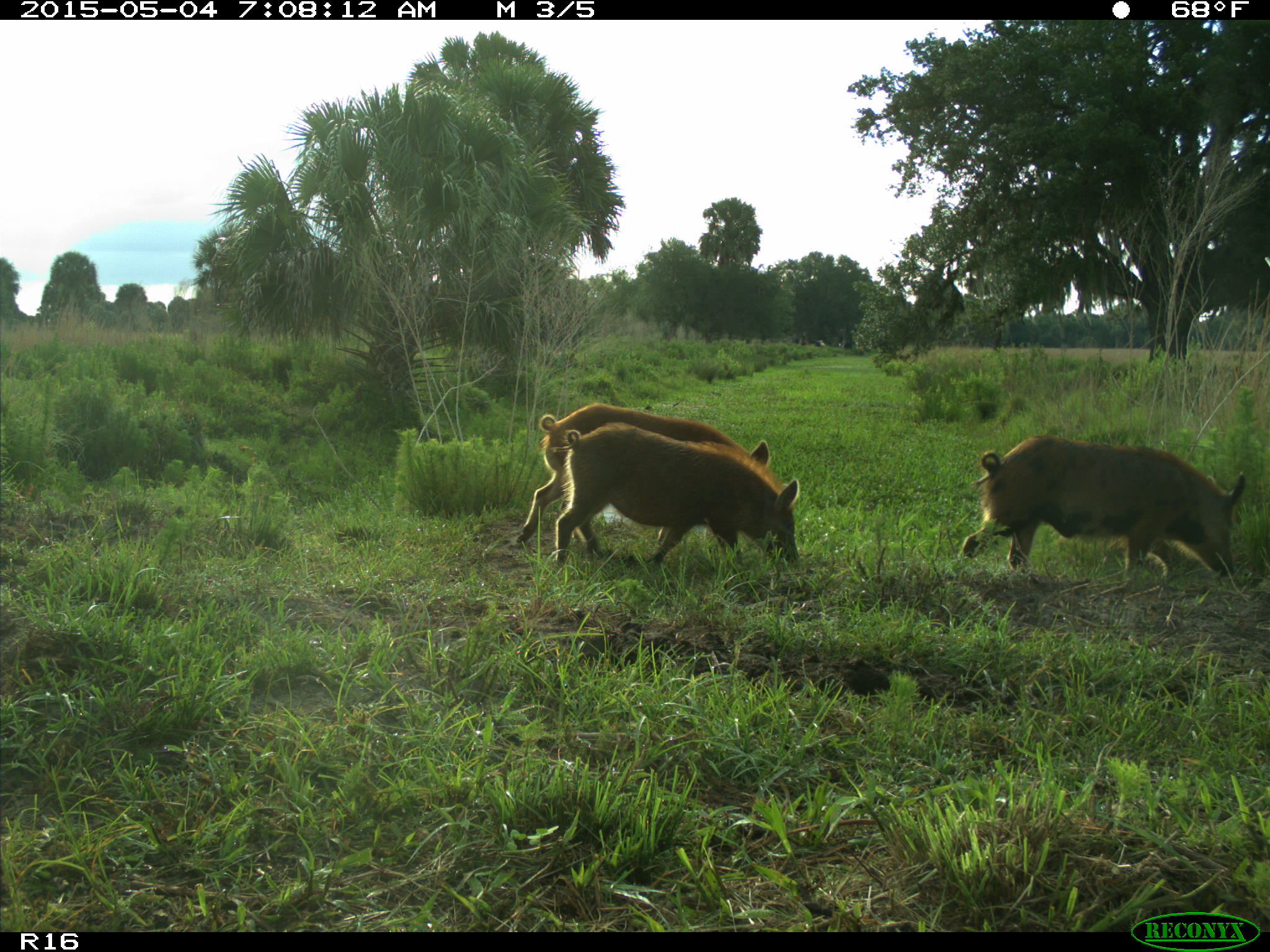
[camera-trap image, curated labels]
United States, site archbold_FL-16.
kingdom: Animalia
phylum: Chordata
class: Mammalia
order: Artiodactyla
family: Suidae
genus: Sus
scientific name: Sus scrofa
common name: wild boar